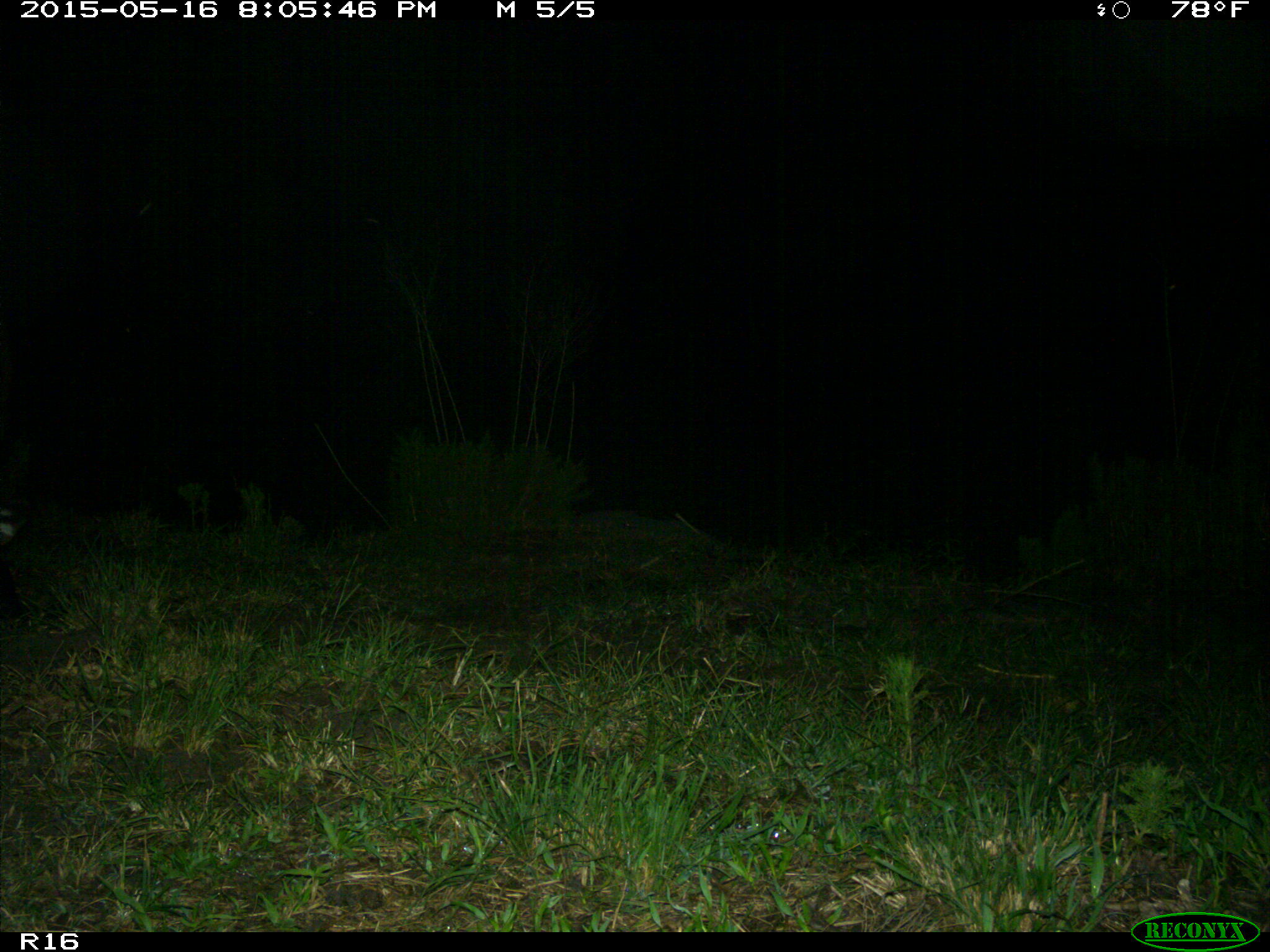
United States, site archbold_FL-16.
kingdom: Animalia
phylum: Chordata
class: Mammalia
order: Artiodactyla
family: Bovidae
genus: Bos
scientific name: Bos taurus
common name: domestic cow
Bos taurus (domestic cow).